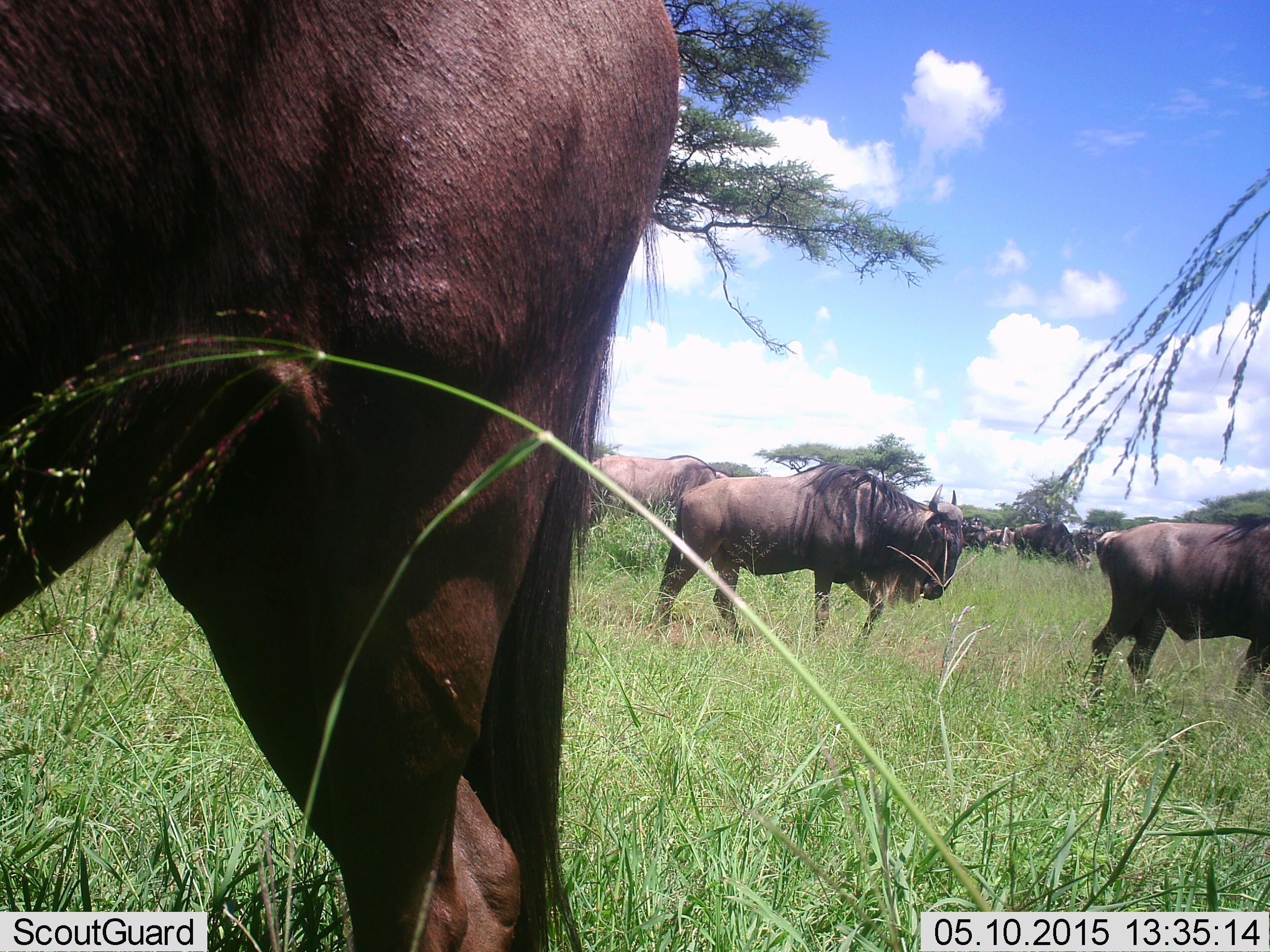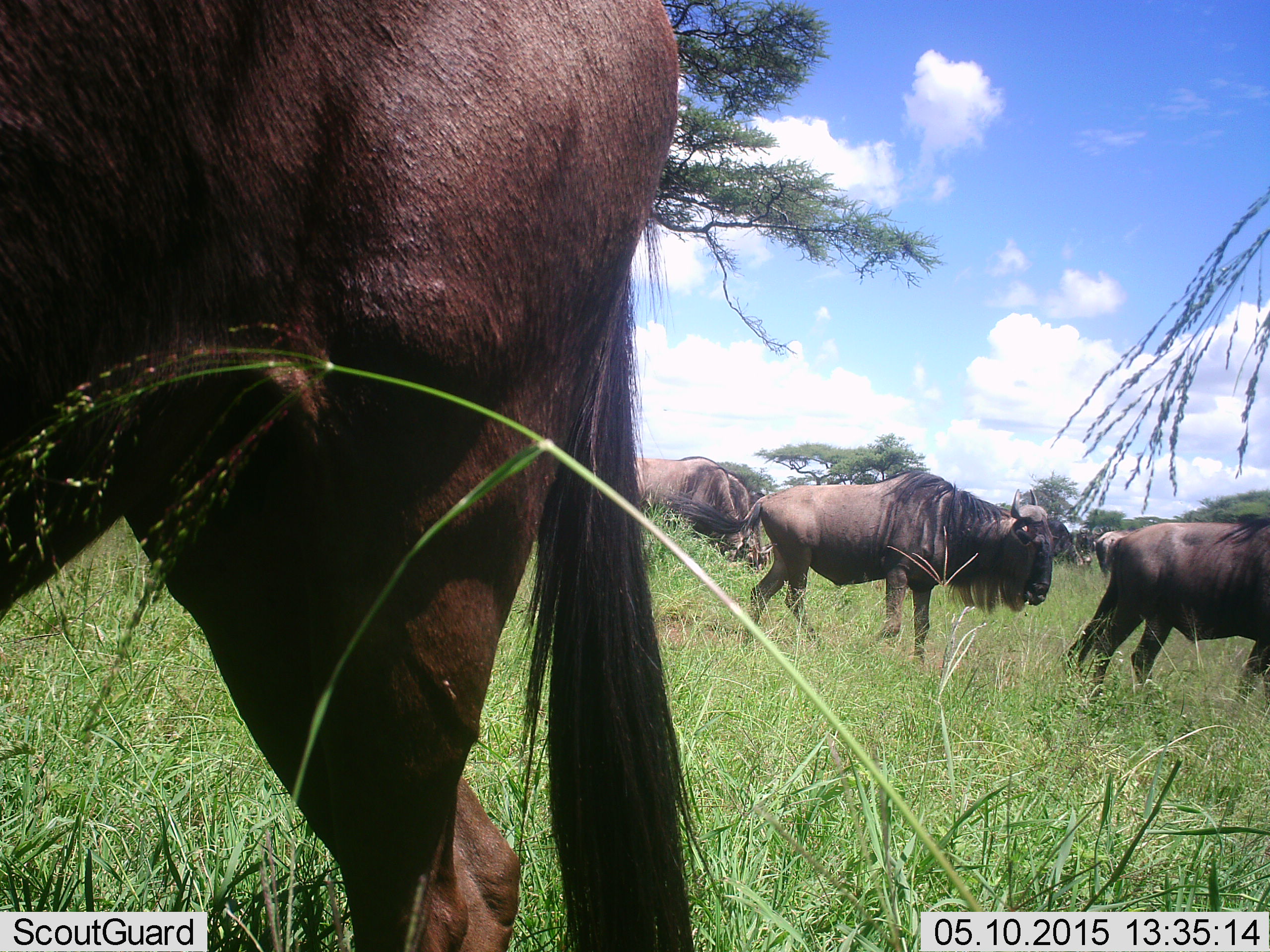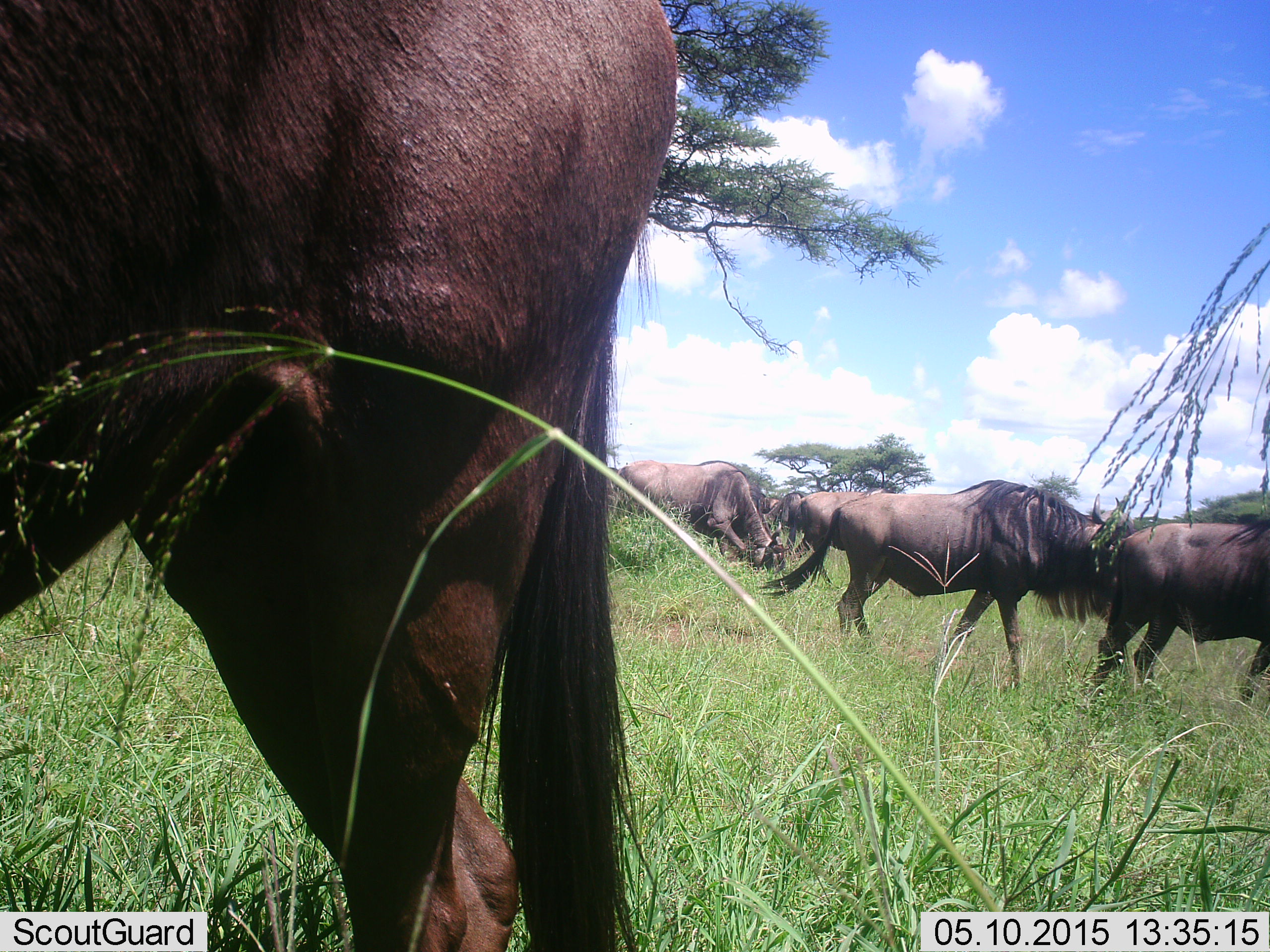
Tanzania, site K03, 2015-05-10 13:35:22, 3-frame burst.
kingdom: Animalia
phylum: Chordata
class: Mammalia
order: Artiodactyla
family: Bovidae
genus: Connochaetes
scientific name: Connochaetes taurinus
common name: blue wildebeest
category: wildebeest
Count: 5.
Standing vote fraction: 40%.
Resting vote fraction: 0%.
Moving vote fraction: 80%.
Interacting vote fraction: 0%.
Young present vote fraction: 0%.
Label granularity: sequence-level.